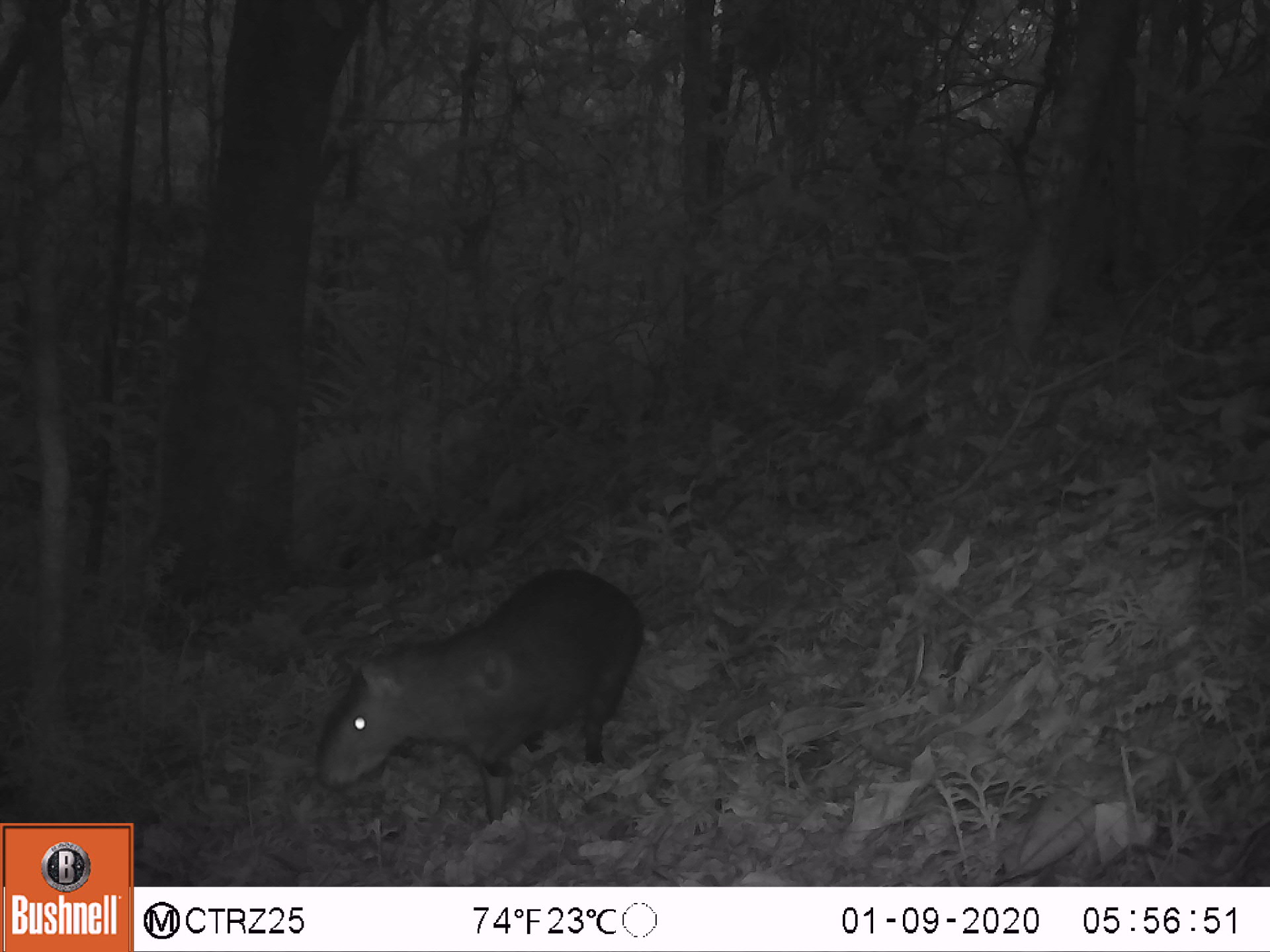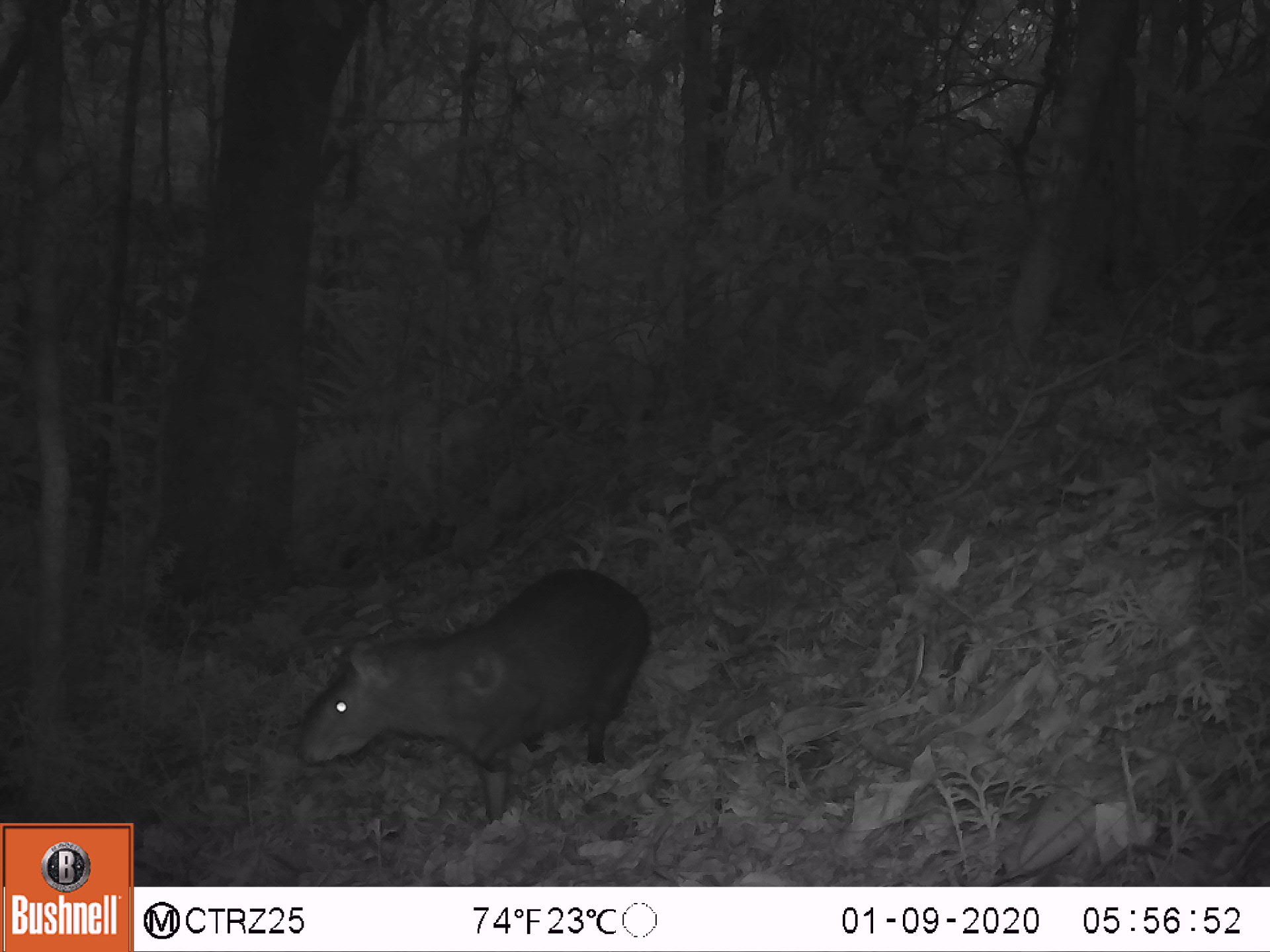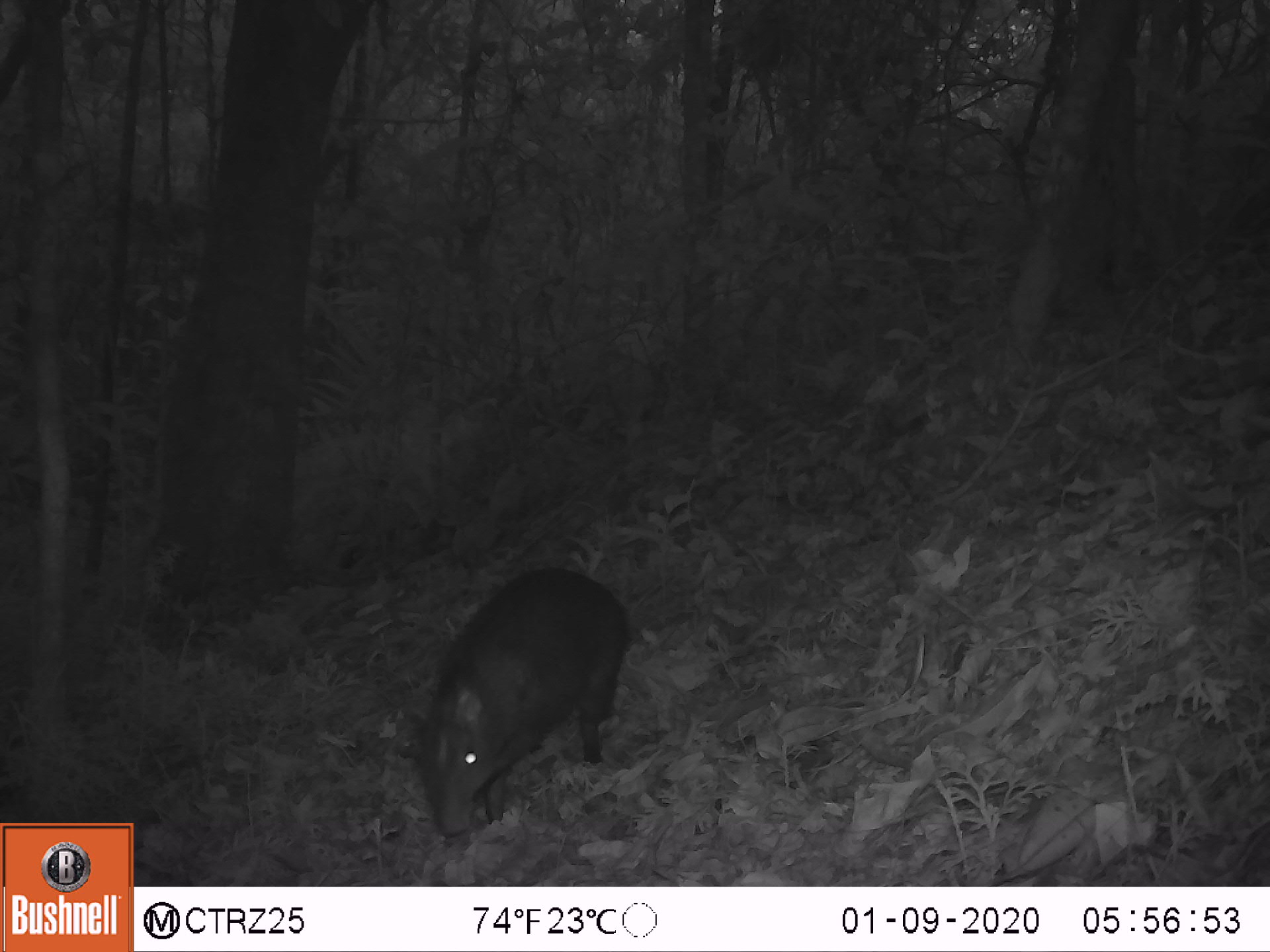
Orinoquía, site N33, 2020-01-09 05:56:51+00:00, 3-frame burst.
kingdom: Animalia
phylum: Chordata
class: Mammalia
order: Rodentia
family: Dasyproctidae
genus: Dasyprocta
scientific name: Dasyprocta fuliginosa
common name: black agouti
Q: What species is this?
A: Black agouti (Dasyprocta fuliginosa).